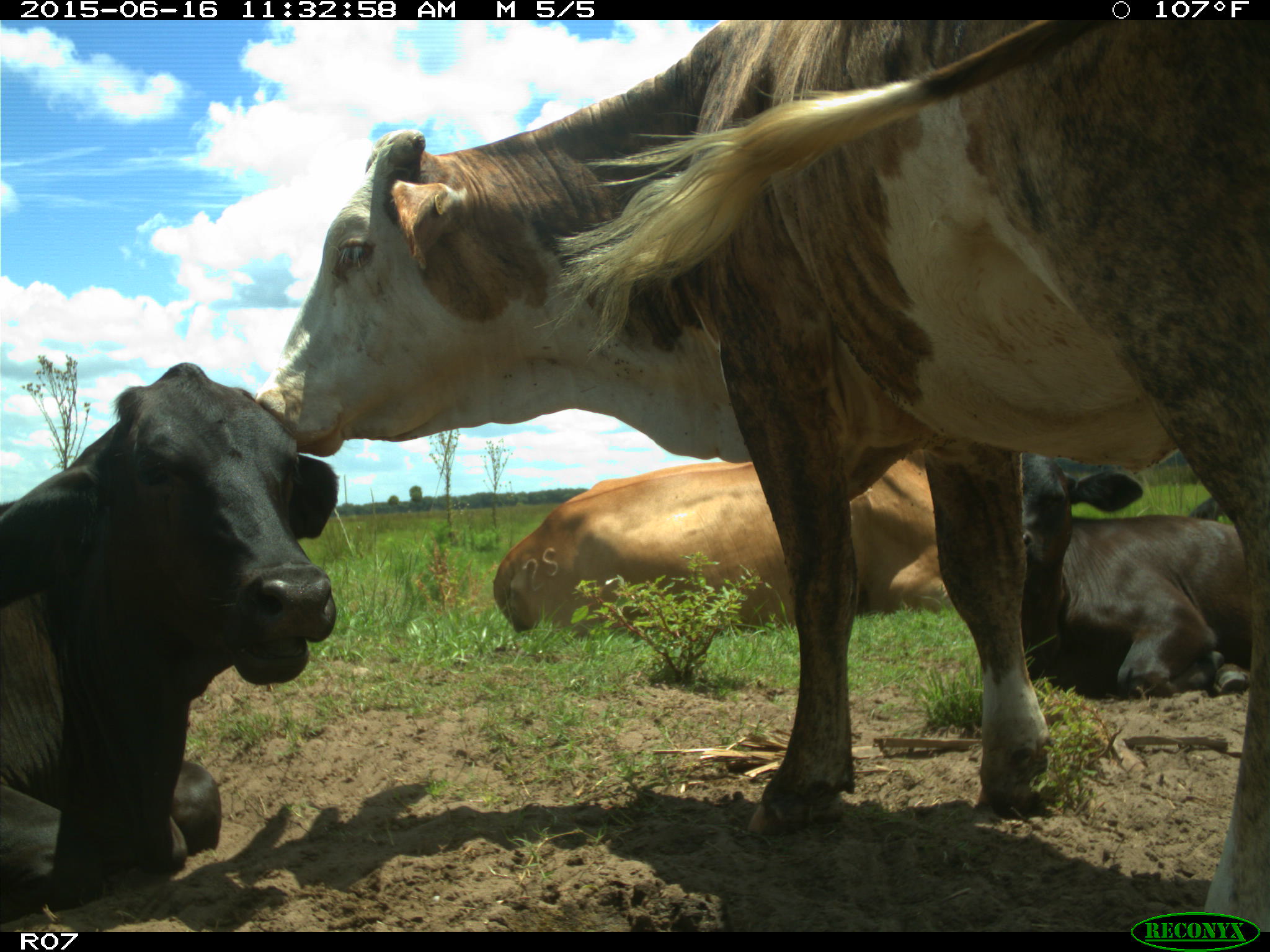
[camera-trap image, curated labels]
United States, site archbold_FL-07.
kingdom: Animalia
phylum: Chordata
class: Mammalia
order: Artiodactyla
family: Bovidae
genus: Bos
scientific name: Bos taurus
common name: domestic cow